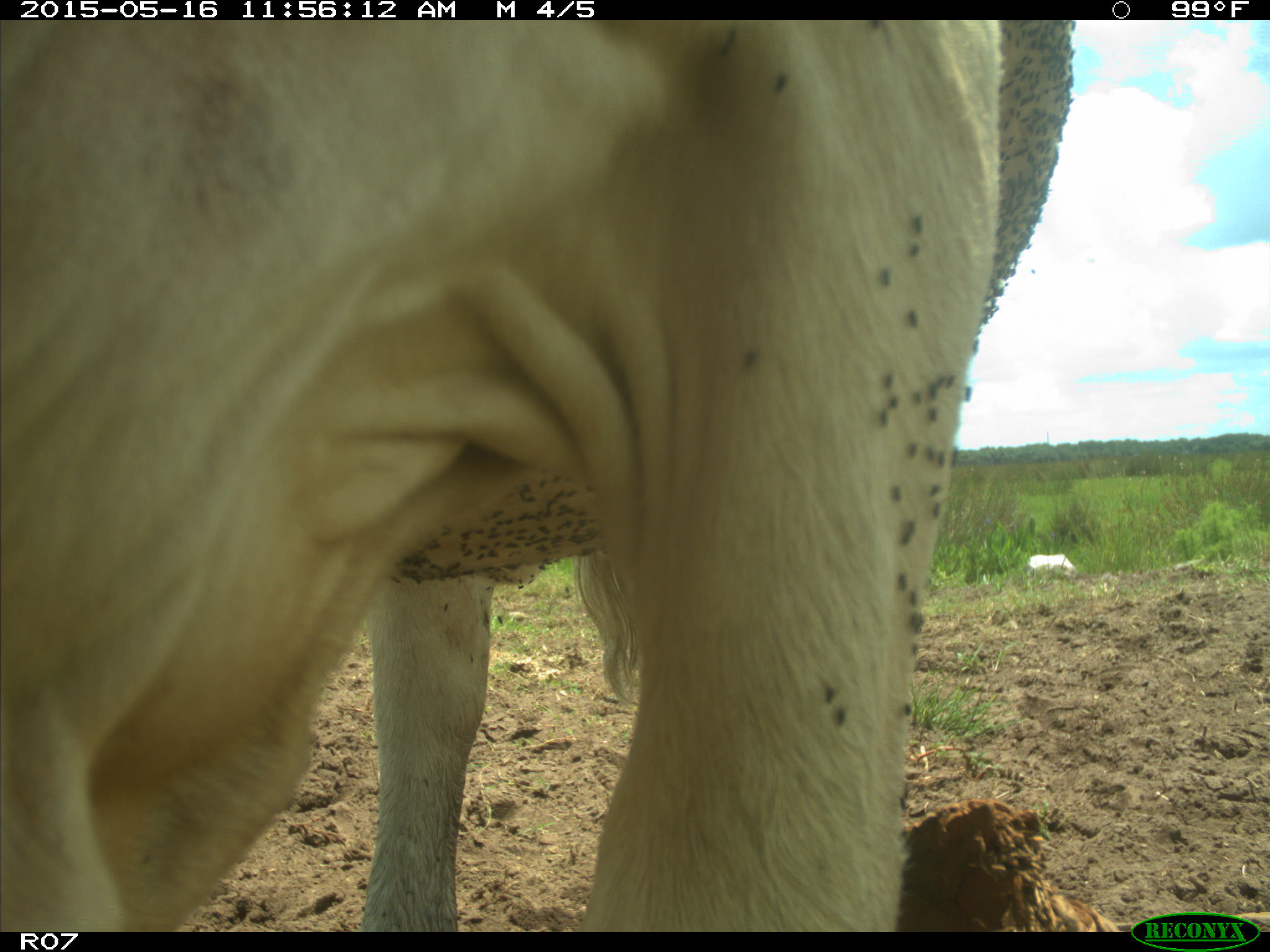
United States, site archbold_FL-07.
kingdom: Animalia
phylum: Chordata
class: Mammalia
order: Artiodactyla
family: Bovidae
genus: Bos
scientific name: Bos taurus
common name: domestic cow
Bos taurus (domestic cow).